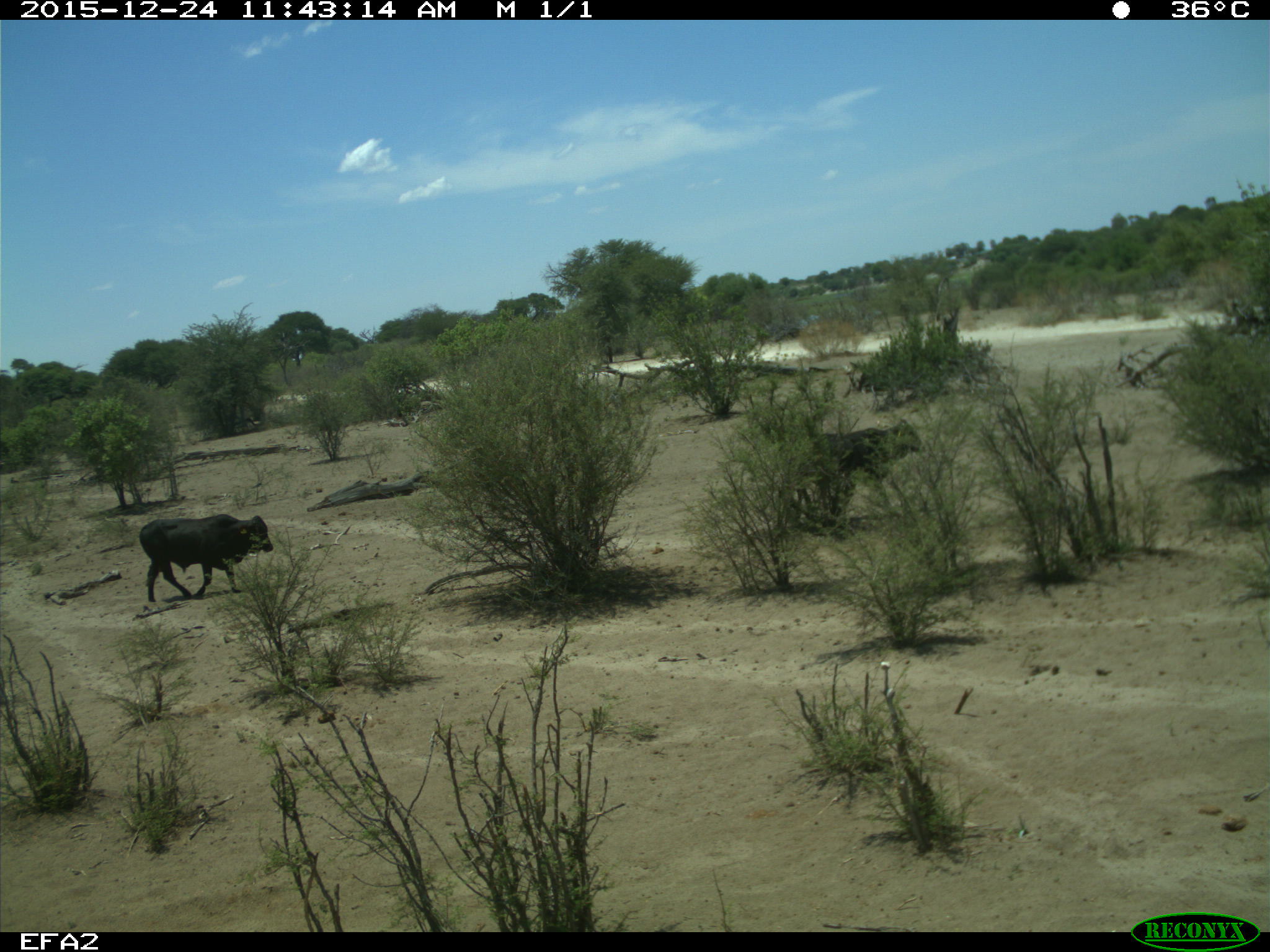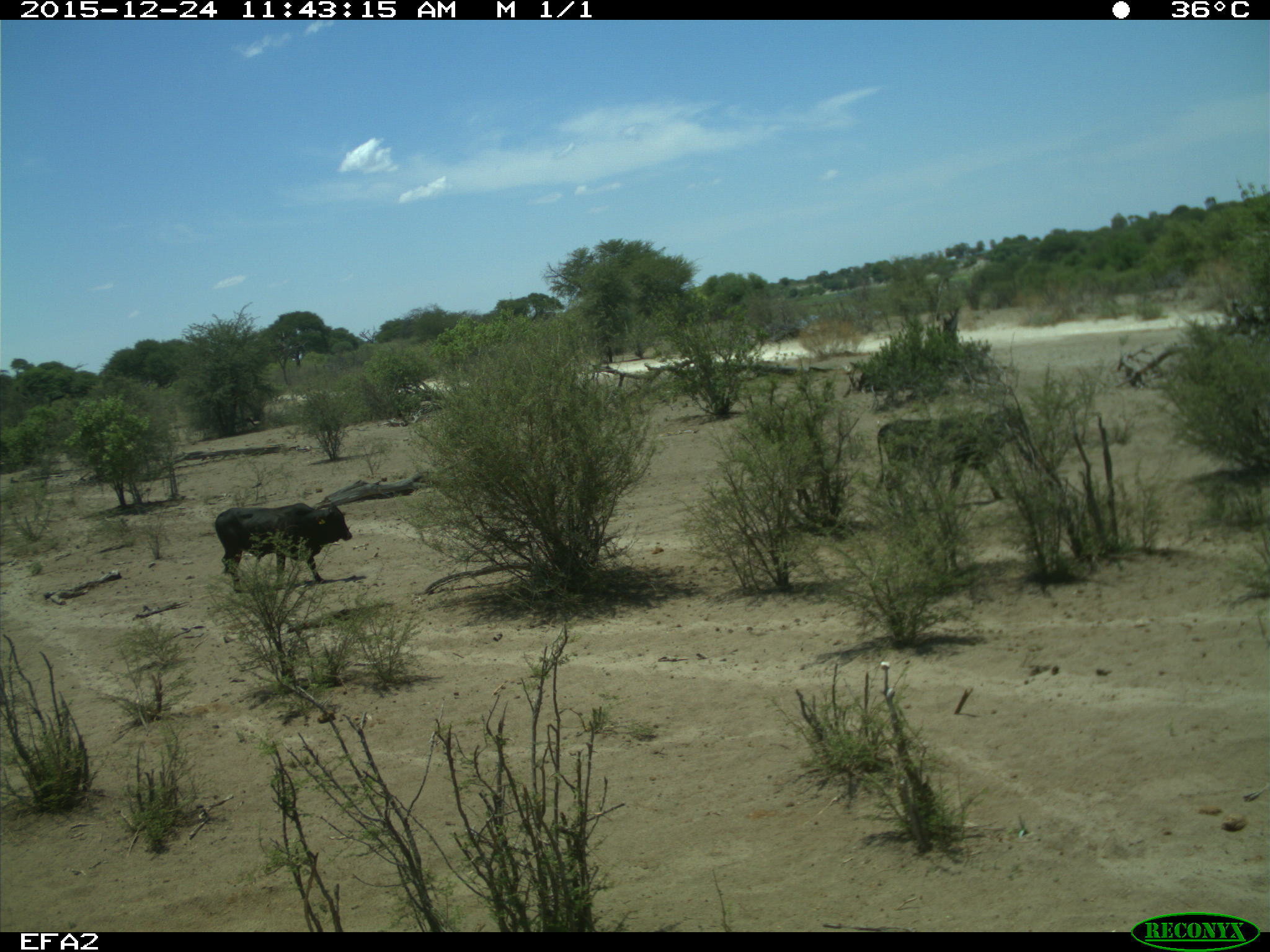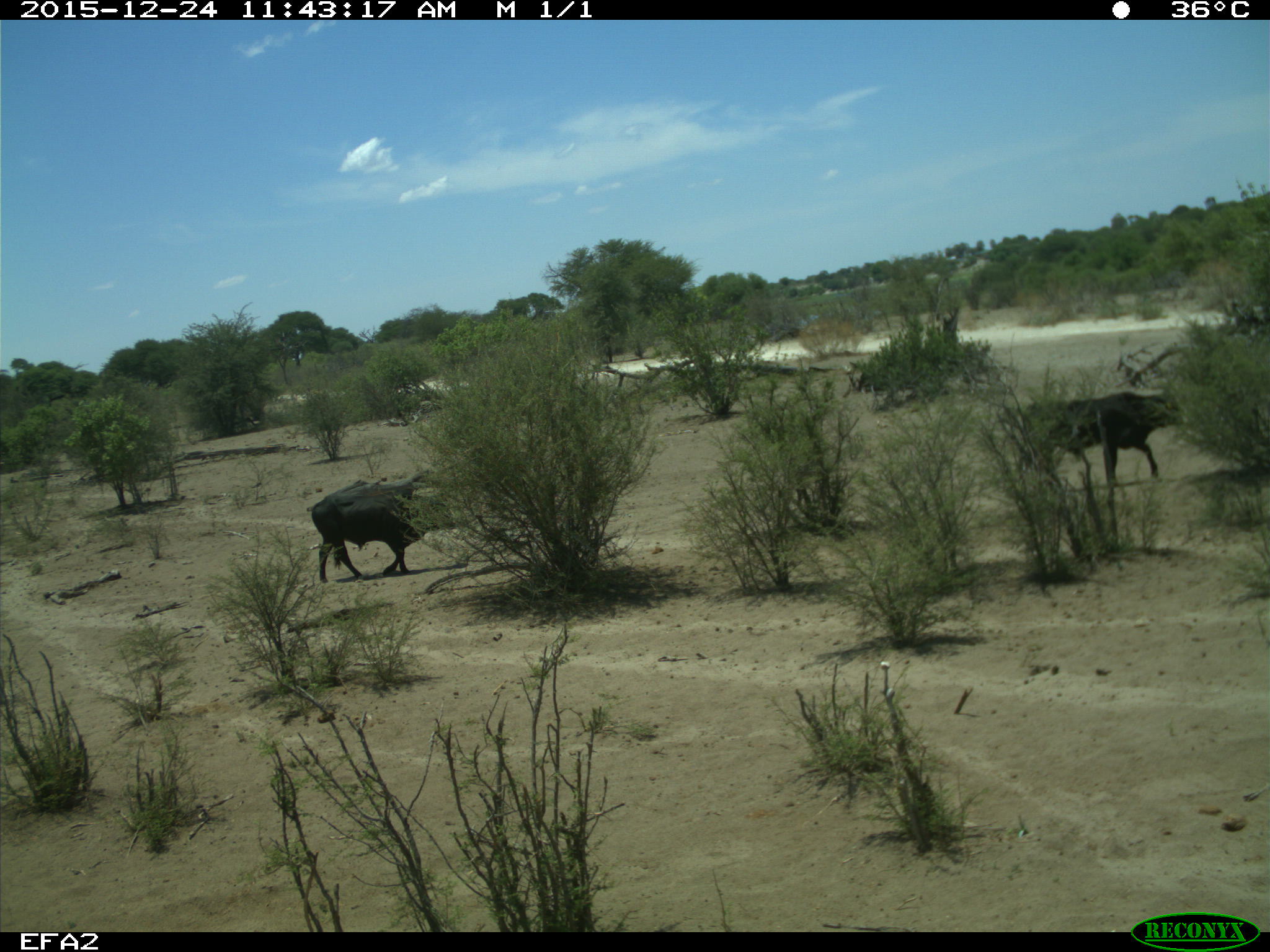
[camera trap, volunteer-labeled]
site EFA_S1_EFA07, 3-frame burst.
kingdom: Animalia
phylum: Chordata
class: Mammalia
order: Artiodactyla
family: Bovidae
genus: Bos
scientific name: Bos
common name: cattle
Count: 2.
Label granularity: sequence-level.